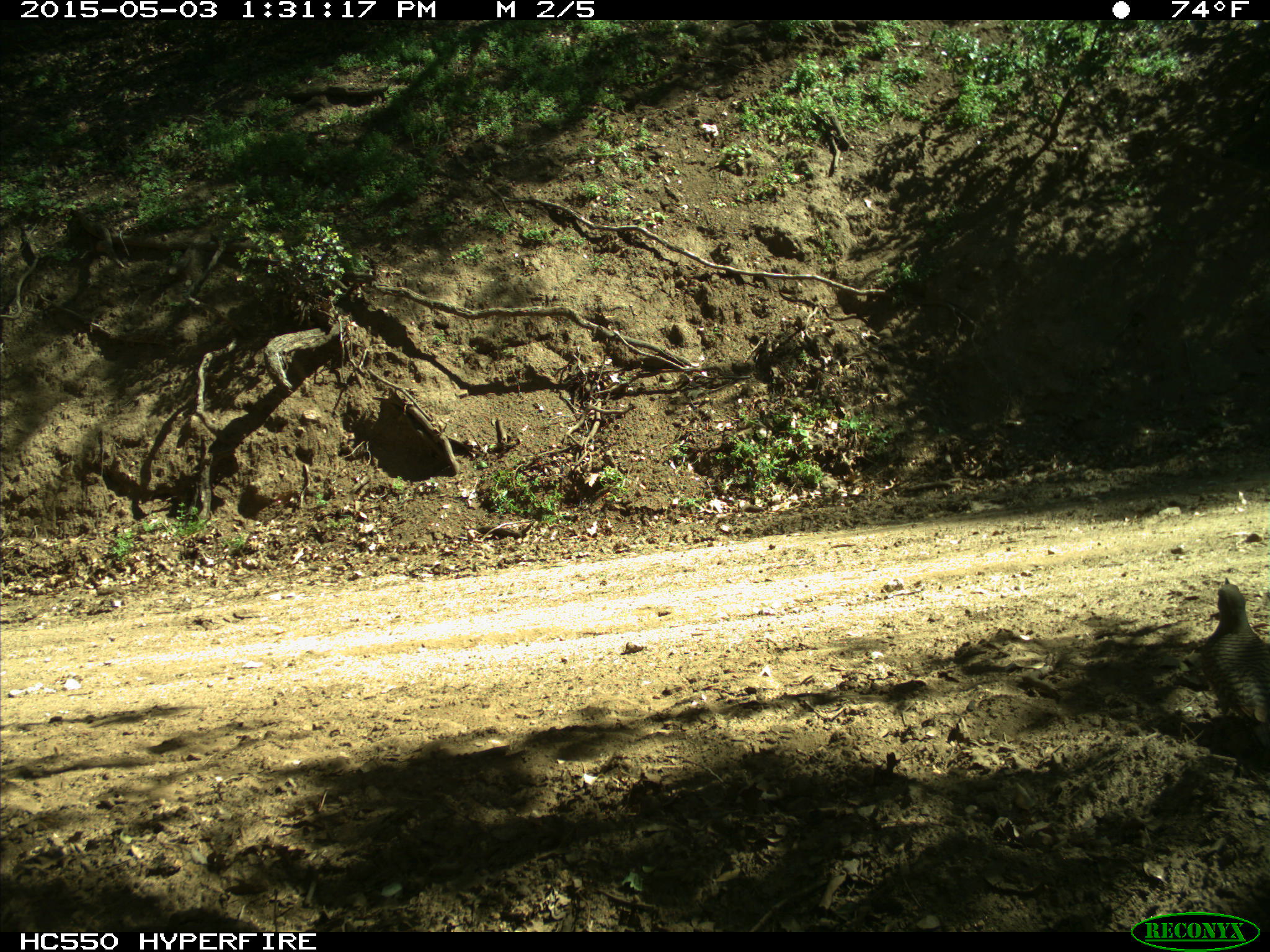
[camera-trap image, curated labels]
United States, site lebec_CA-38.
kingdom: Animalia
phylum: Chordata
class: Aves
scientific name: Aves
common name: birds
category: unidentified bird